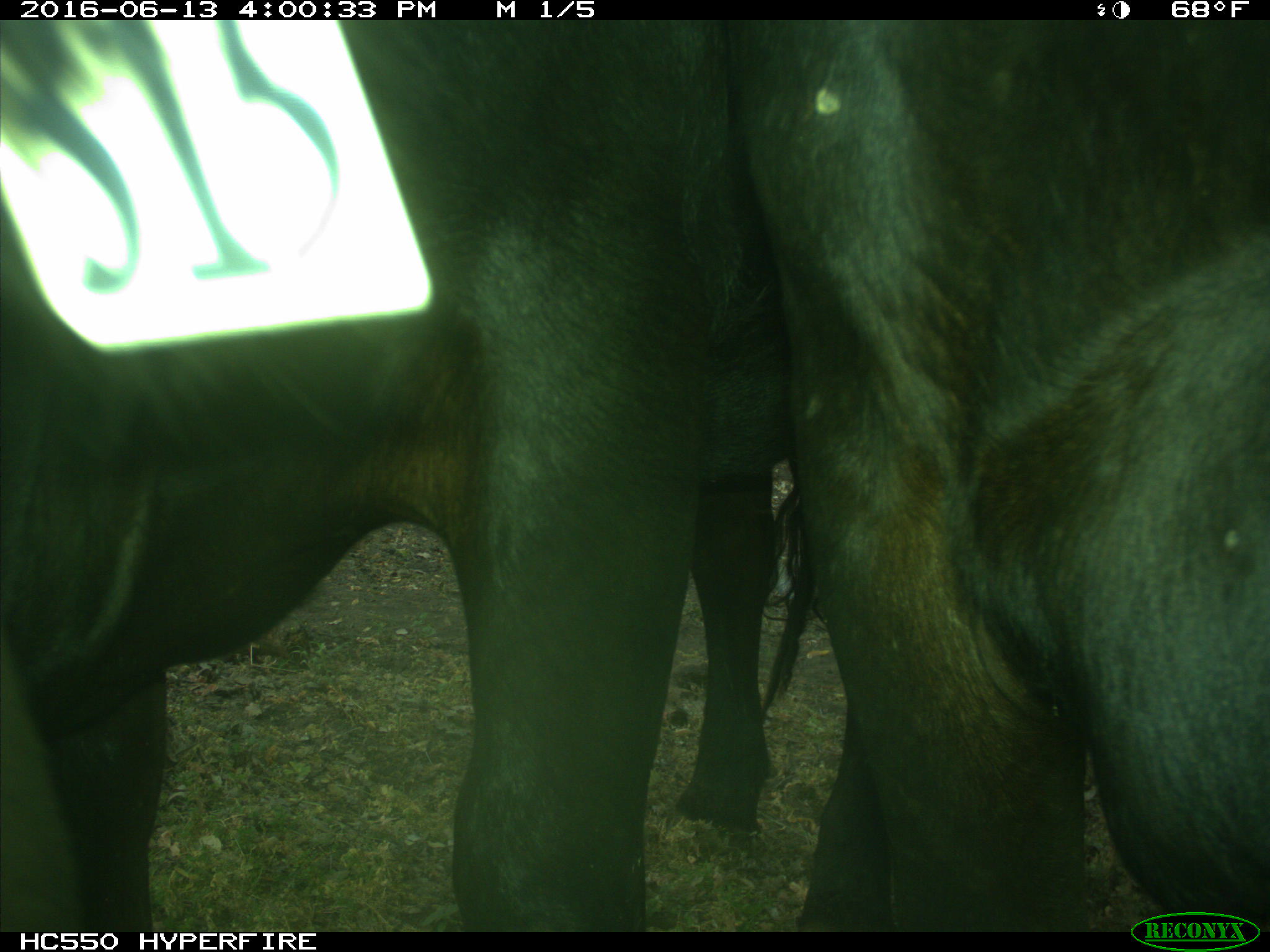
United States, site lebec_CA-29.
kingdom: Animalia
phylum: Chordata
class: Mammalia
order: Artiodactyla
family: Bovidae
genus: Bos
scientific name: Bos taurus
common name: domestic cow